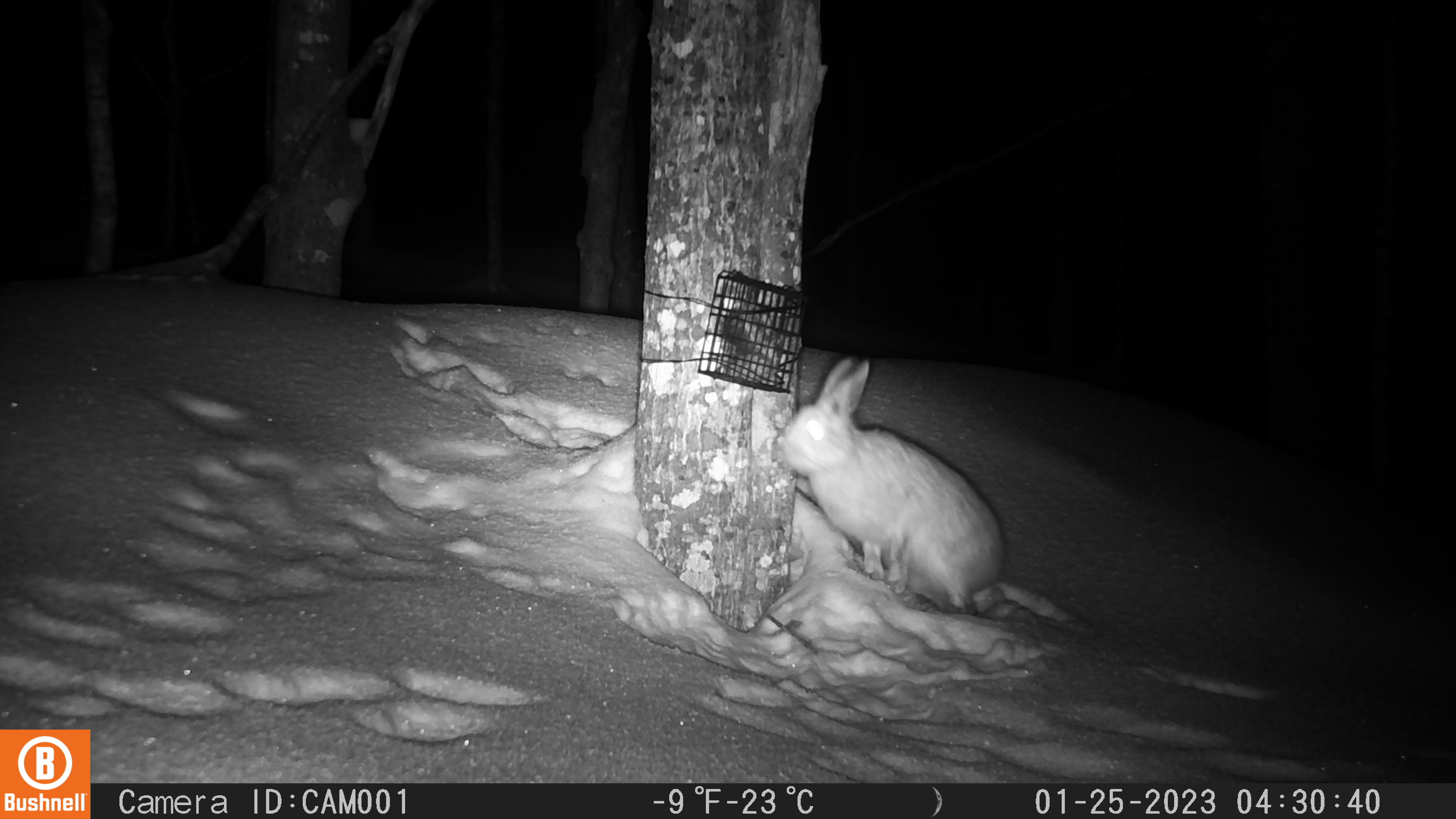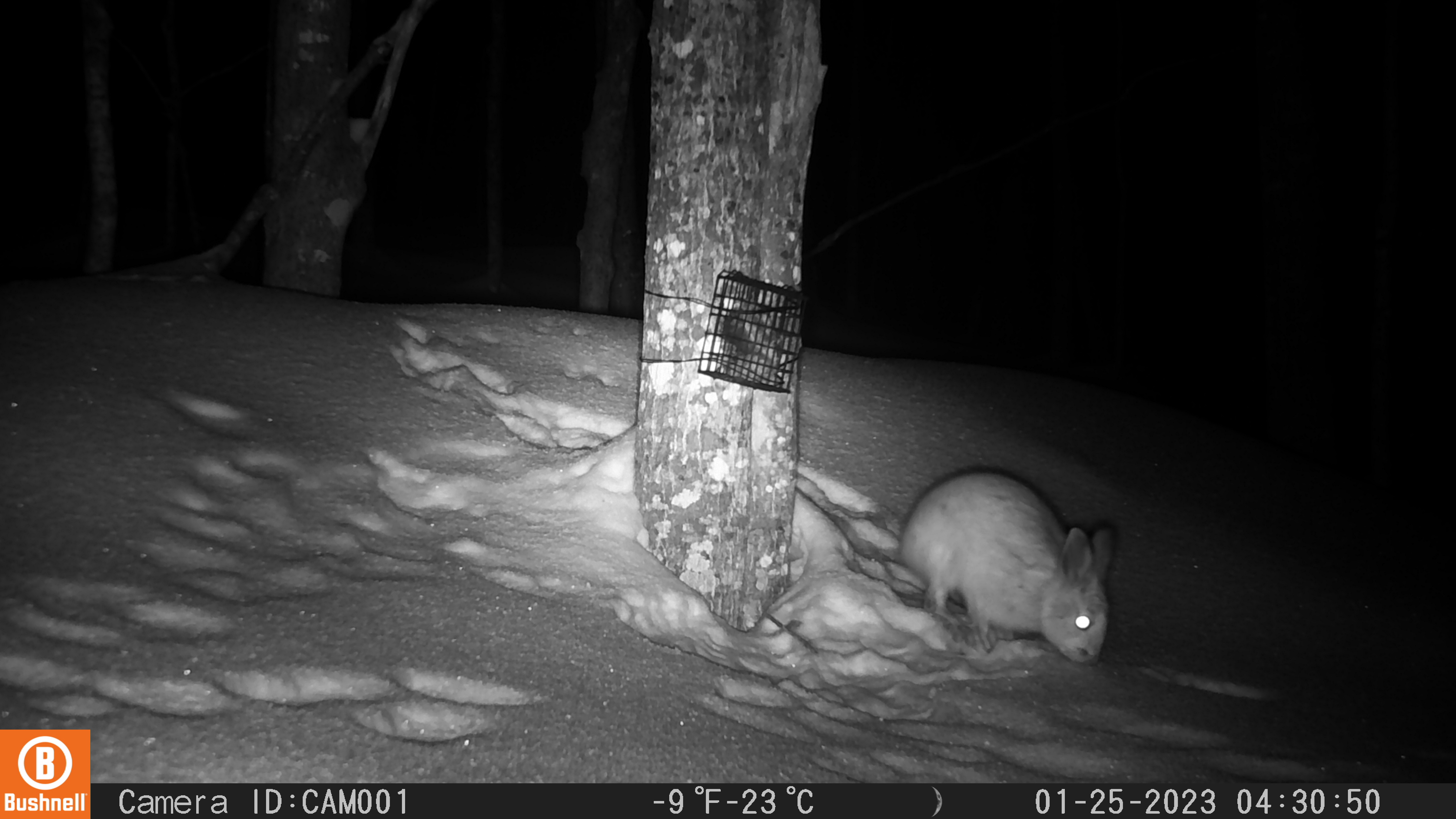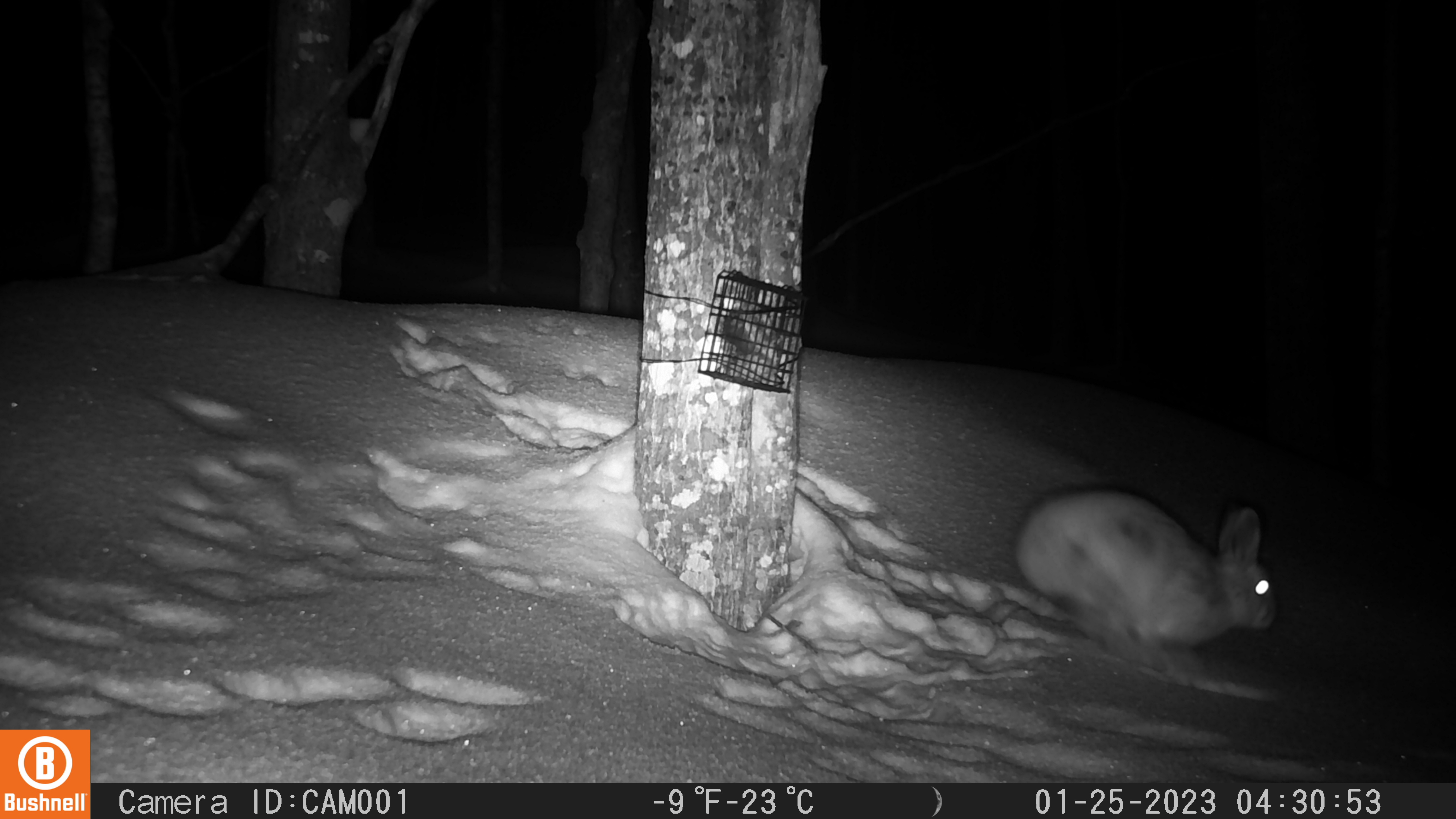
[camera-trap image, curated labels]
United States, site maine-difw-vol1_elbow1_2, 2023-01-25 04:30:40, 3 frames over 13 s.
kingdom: Animalia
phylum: Chordata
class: Mammalia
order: Lagomorpha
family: Leporidae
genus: Lepus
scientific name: Lepus americanus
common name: snowshoe hare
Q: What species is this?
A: Snowshoe hare (Lepus americanus).